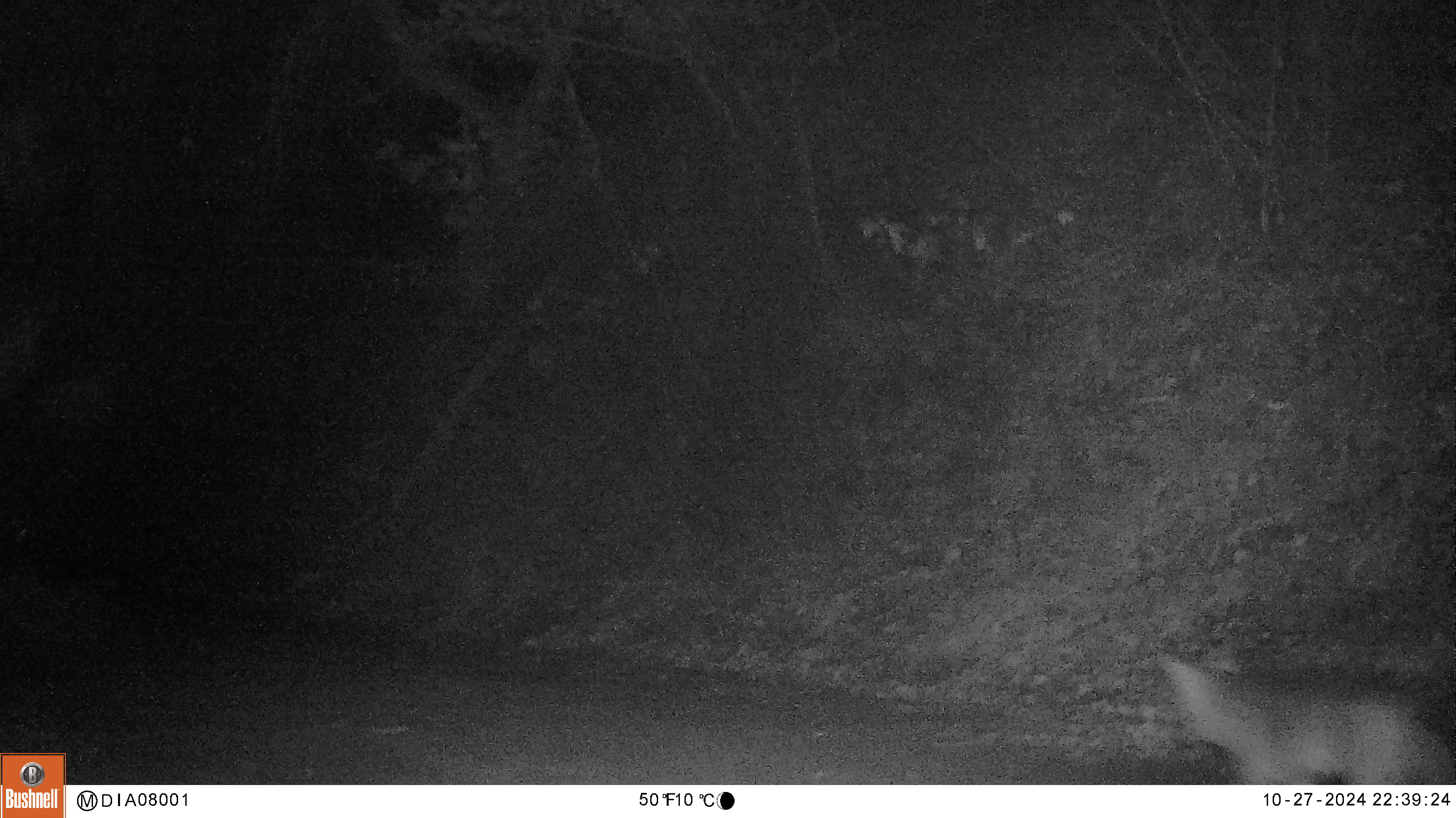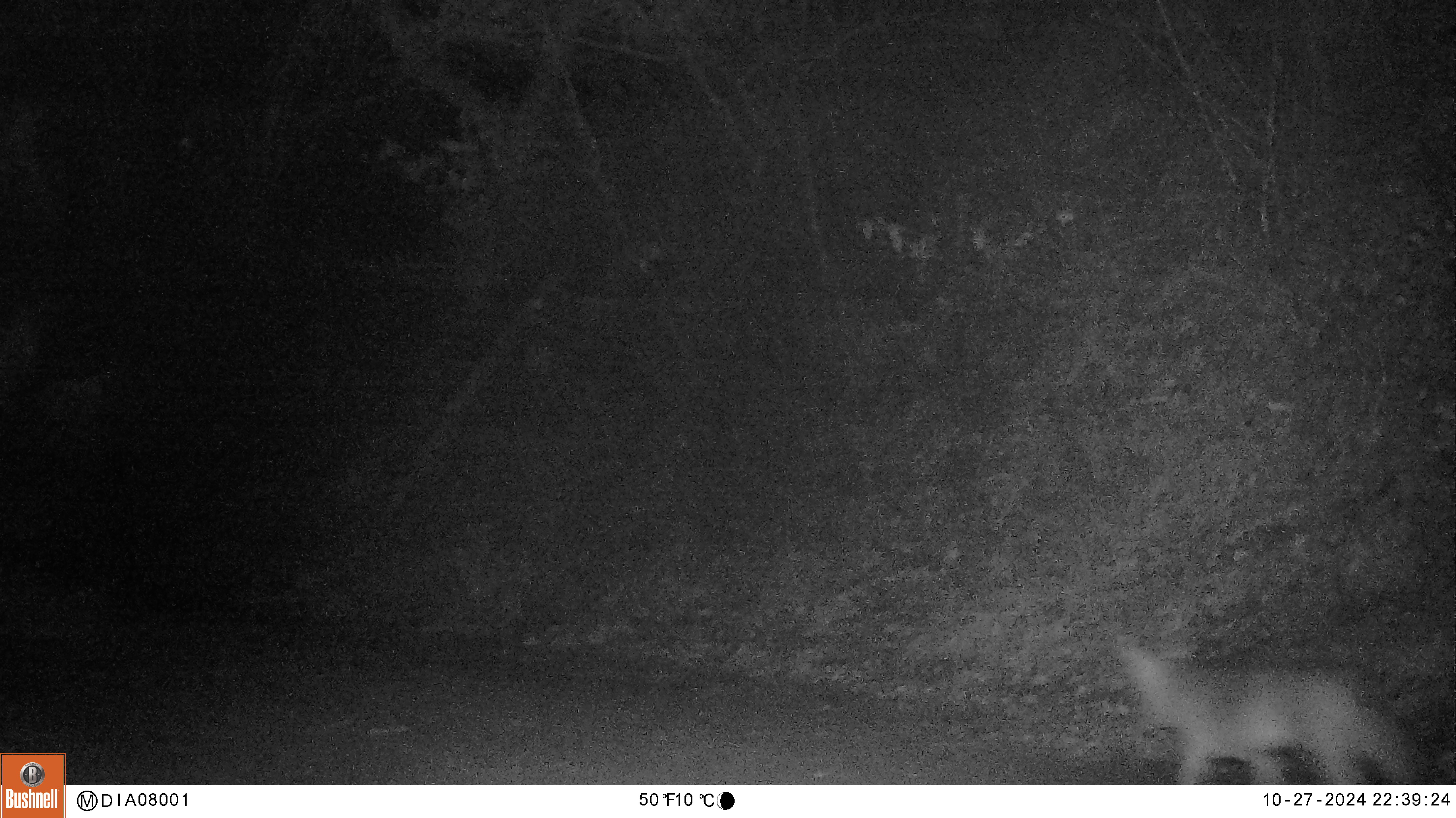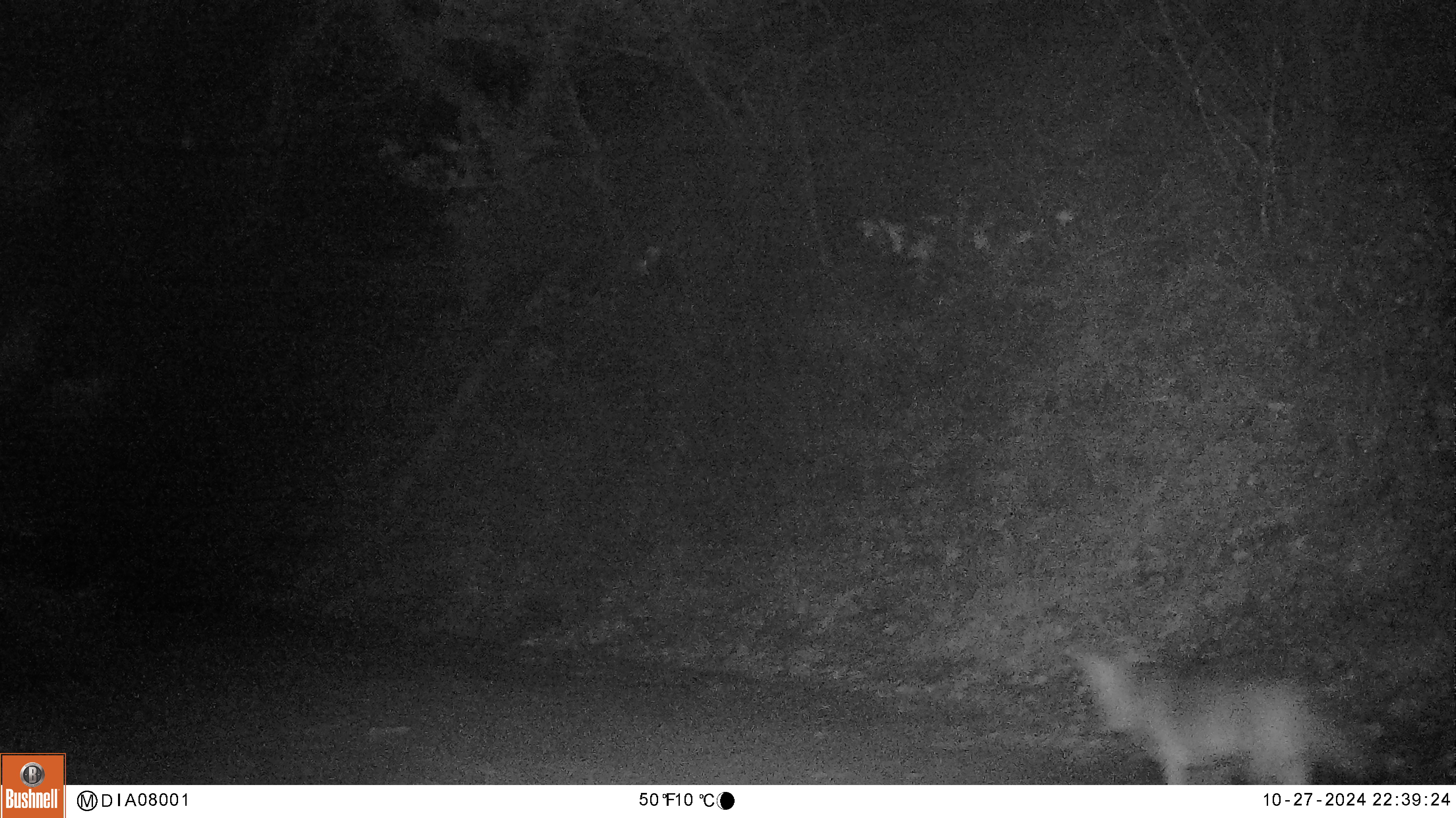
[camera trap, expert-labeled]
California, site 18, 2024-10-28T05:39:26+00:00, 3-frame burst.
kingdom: Animalia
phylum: Chordata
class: Mammalia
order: Carnivora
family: Canidae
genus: Canis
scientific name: Canis latrans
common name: coyote